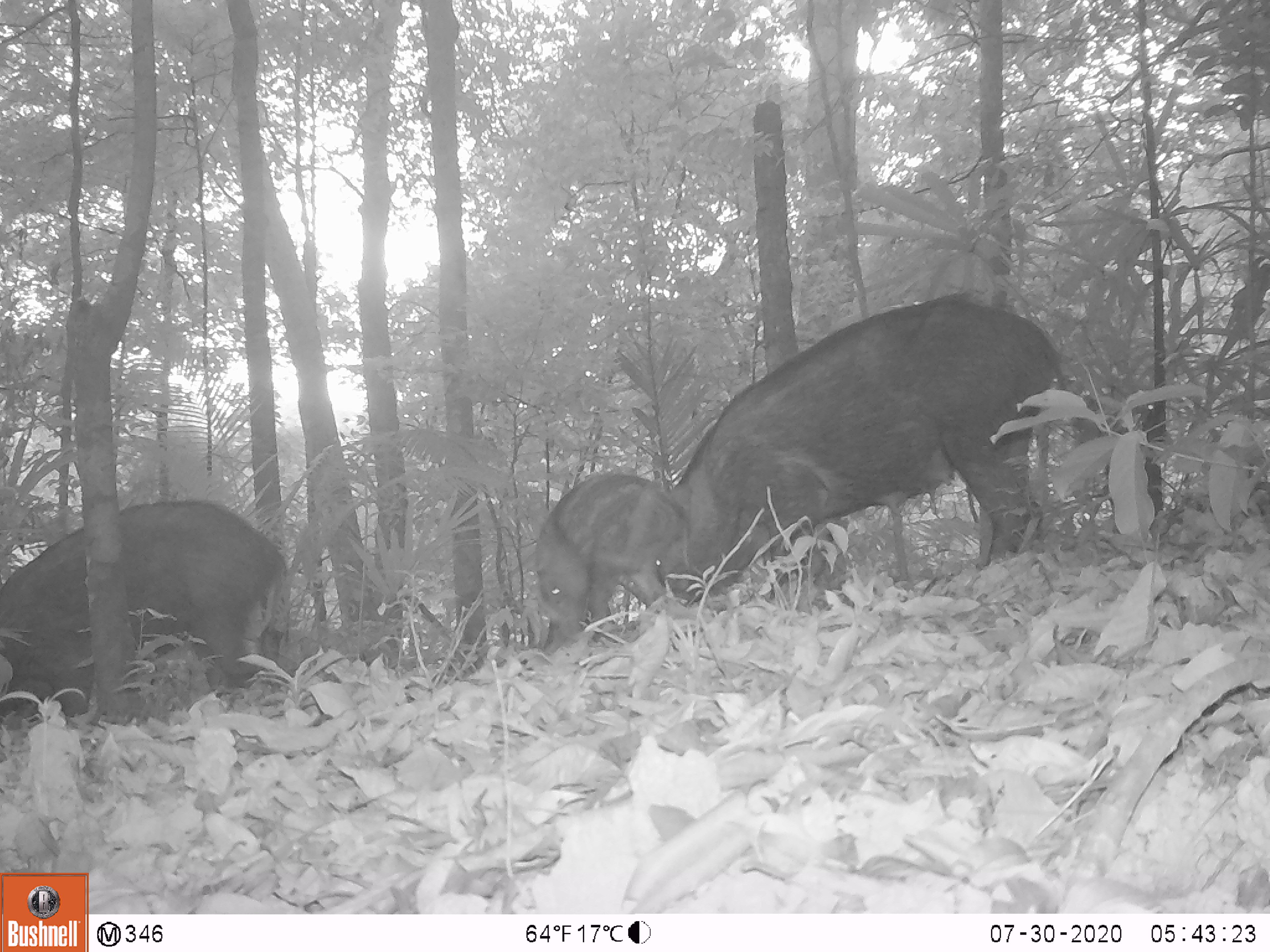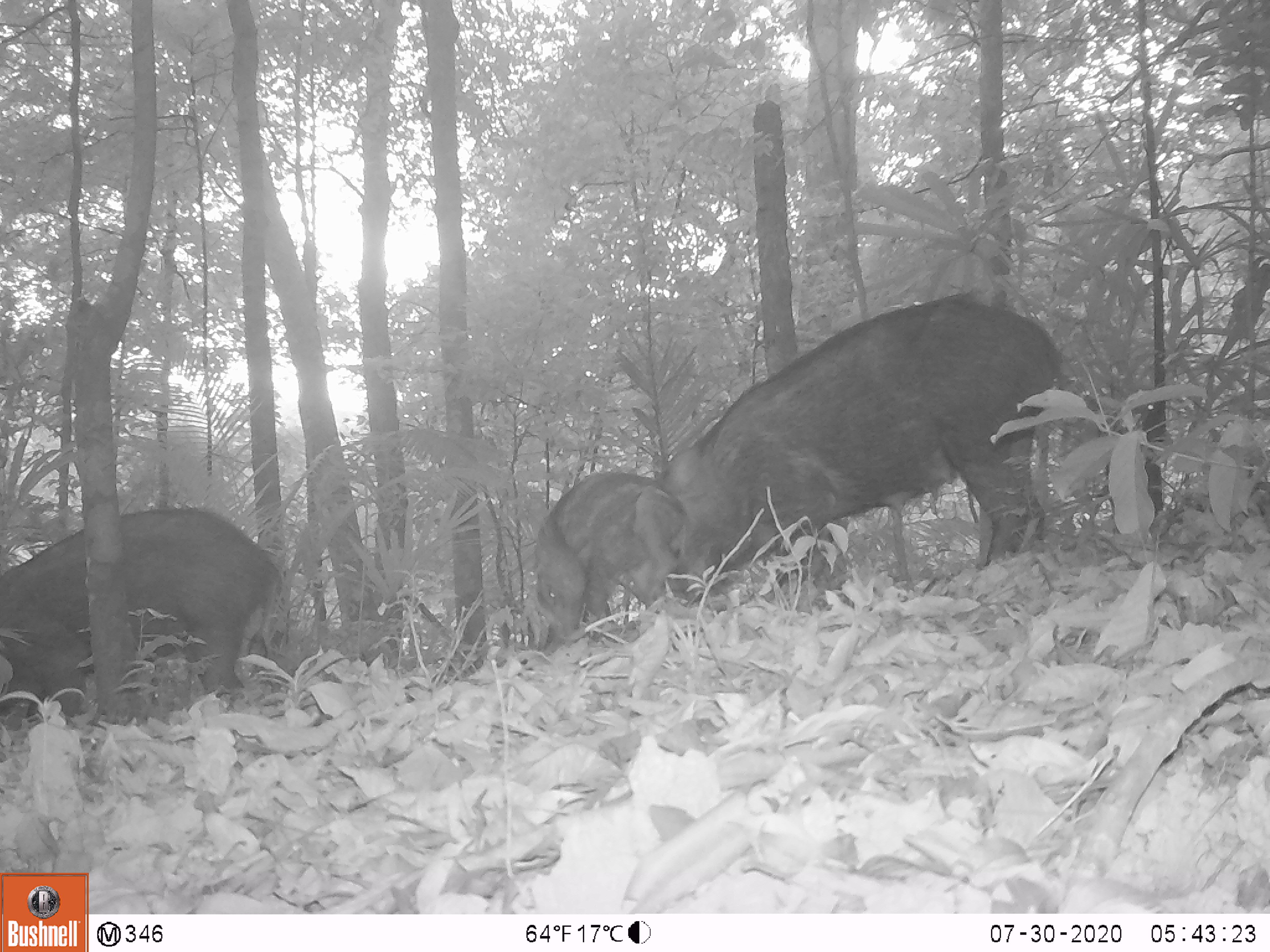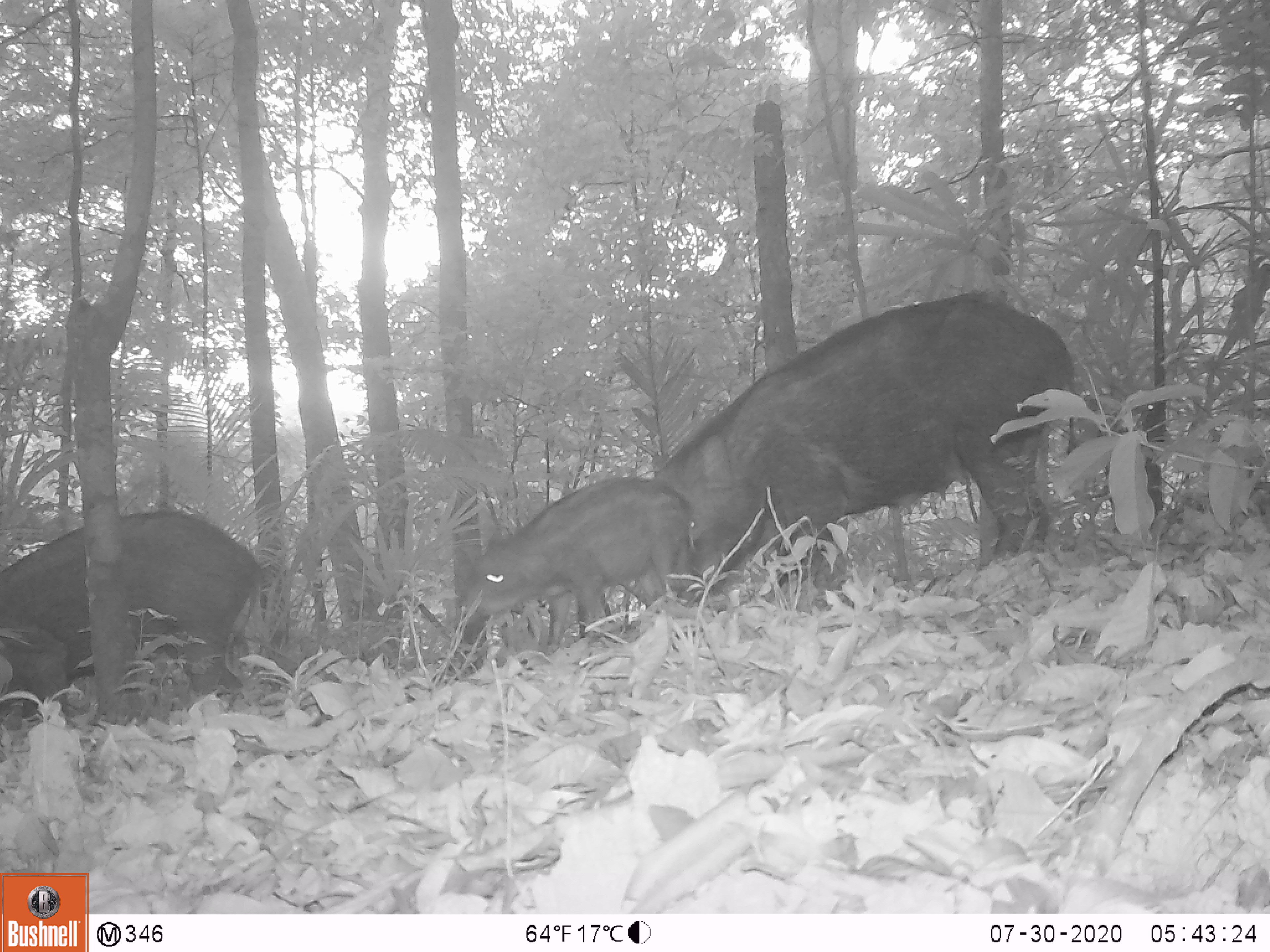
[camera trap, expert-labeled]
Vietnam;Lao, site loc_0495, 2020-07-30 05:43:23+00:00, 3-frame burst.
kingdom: Animalia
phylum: Chordata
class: Mammalia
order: Artiodactyla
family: Suidae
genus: Sus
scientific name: Sus scrofa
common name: eurasian wild pig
Eurasian wild pig (Sus scrofa). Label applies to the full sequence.